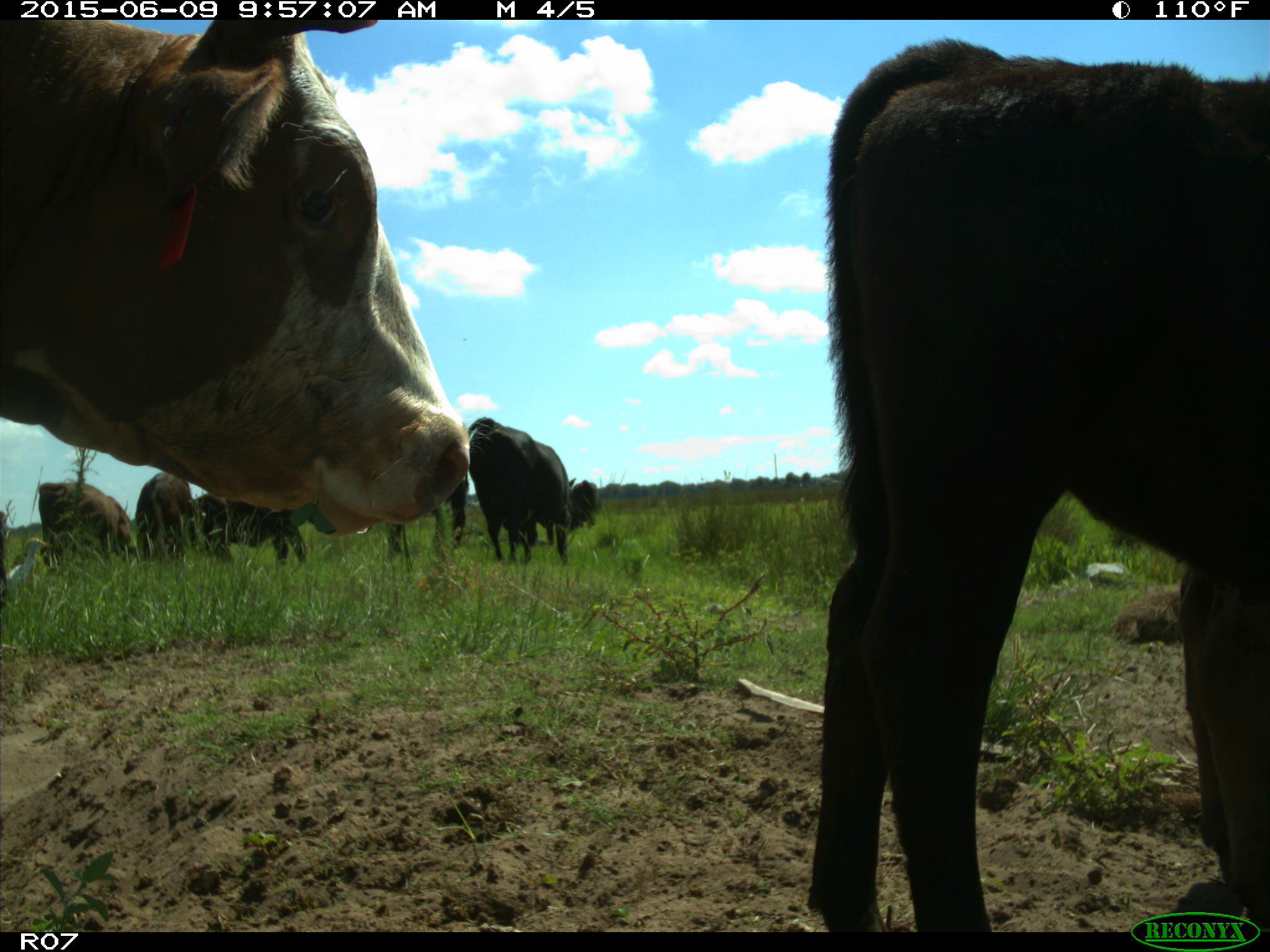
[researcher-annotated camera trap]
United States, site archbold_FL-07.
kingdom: Animalia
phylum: Chordata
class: Mammalia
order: Artiodactyla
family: Bovidae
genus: Bos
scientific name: Bos taurus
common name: domestic cow